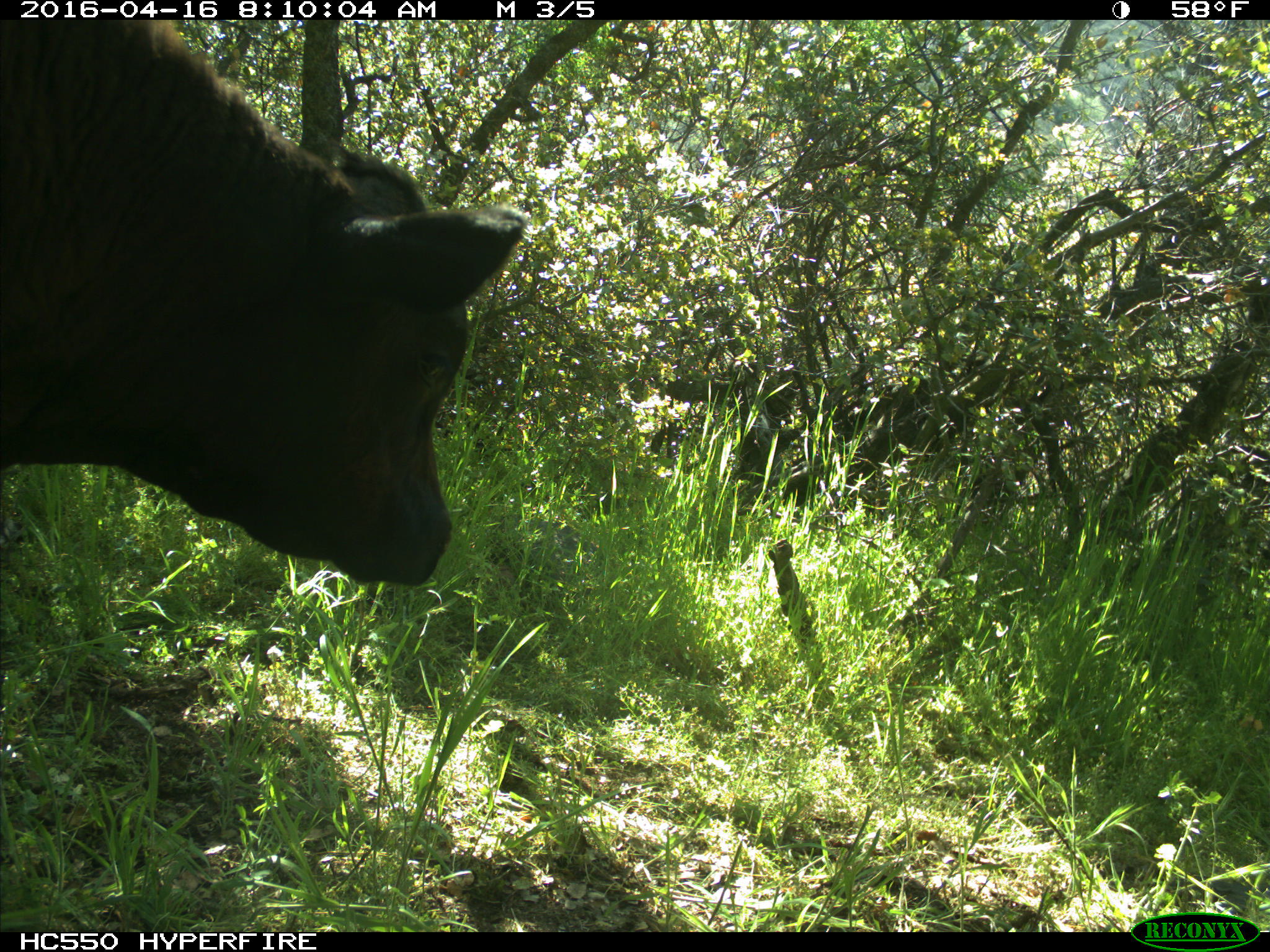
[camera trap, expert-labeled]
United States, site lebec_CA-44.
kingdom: Animalia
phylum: Chordata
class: Mammalia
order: Artiodactyla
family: Bovidae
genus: Bos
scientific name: Bos taurus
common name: domestic cow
Bos taurus (domestic cow).